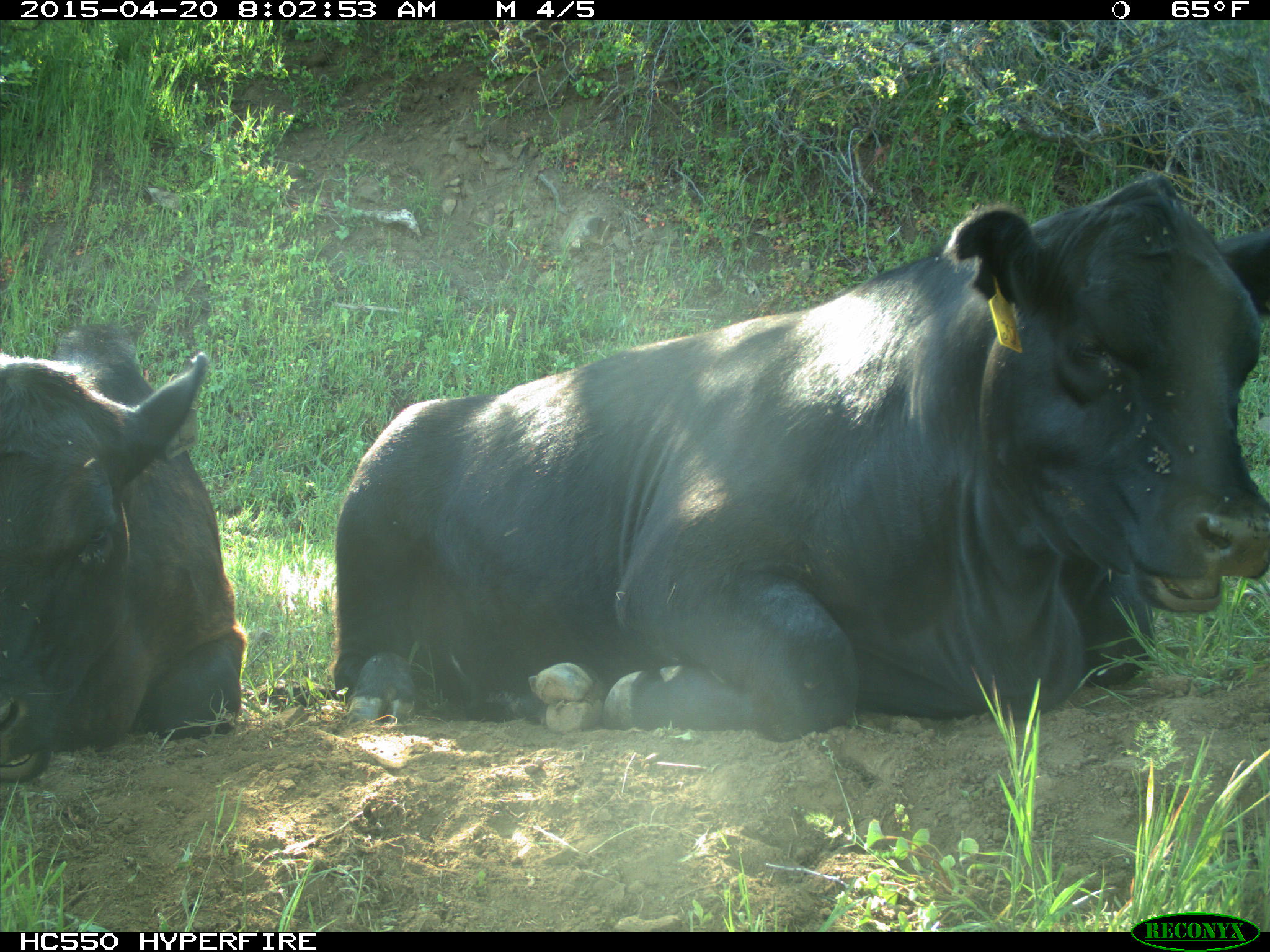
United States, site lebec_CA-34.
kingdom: Animalia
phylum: Chordata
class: Mammalia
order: Artiodactyla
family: Bovidae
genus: Bos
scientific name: Bos taurus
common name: domestic cow